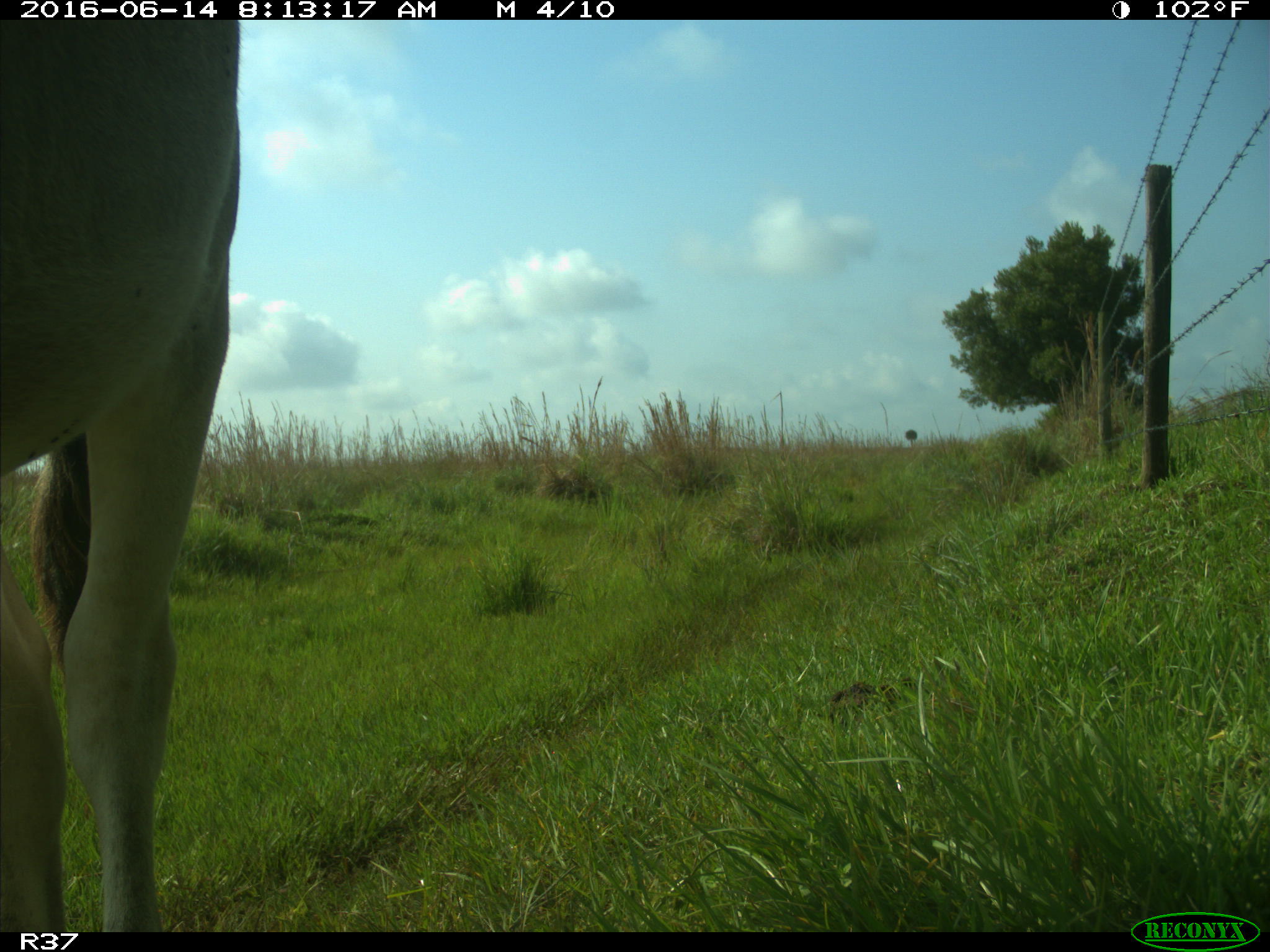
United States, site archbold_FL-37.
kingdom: Animalia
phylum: Chordata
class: Mammalia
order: Artiodactyla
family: Bovidae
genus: Bos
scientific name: Bos taurus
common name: domestic cow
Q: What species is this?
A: Bos taurus (domestic cow).